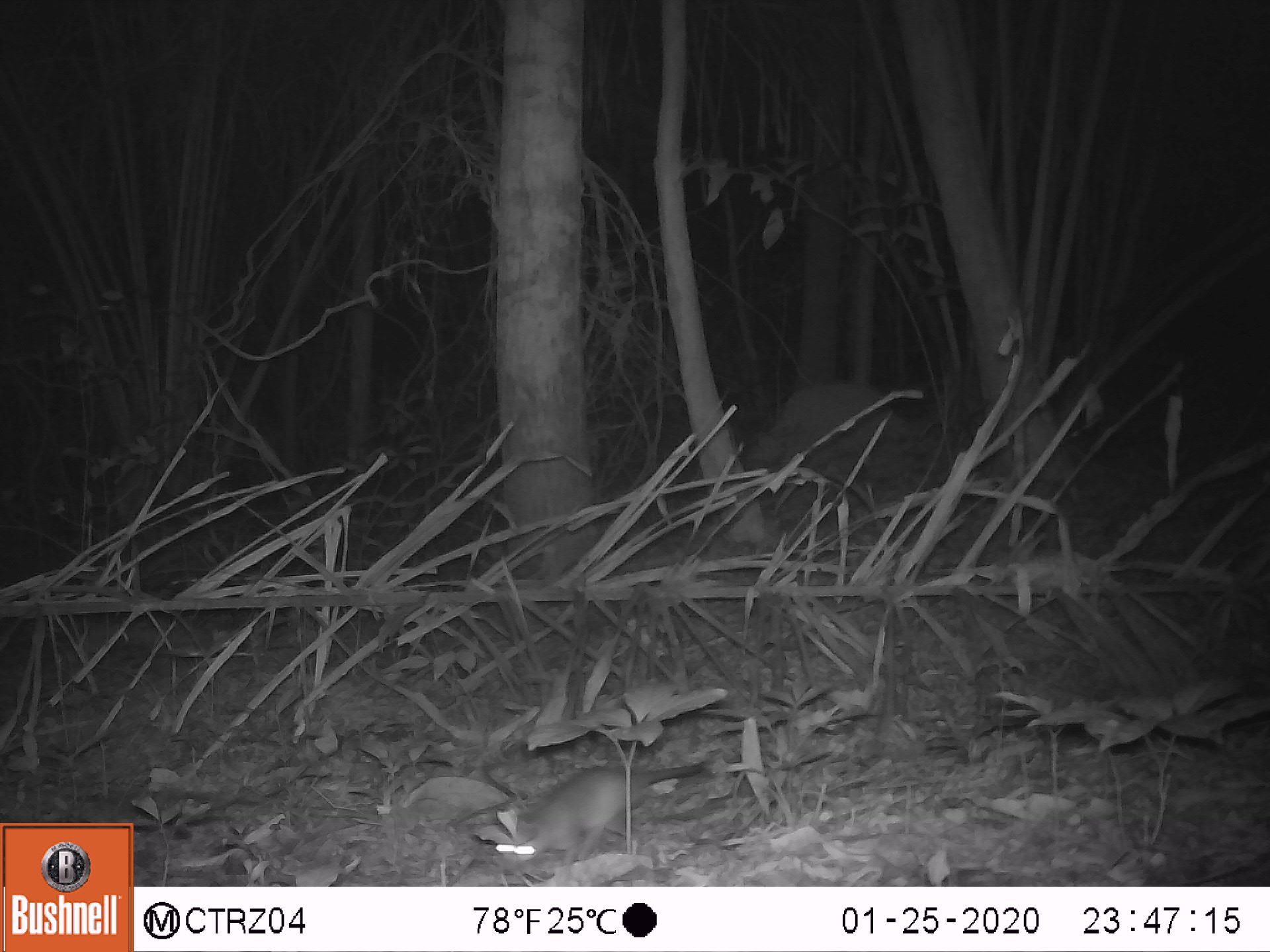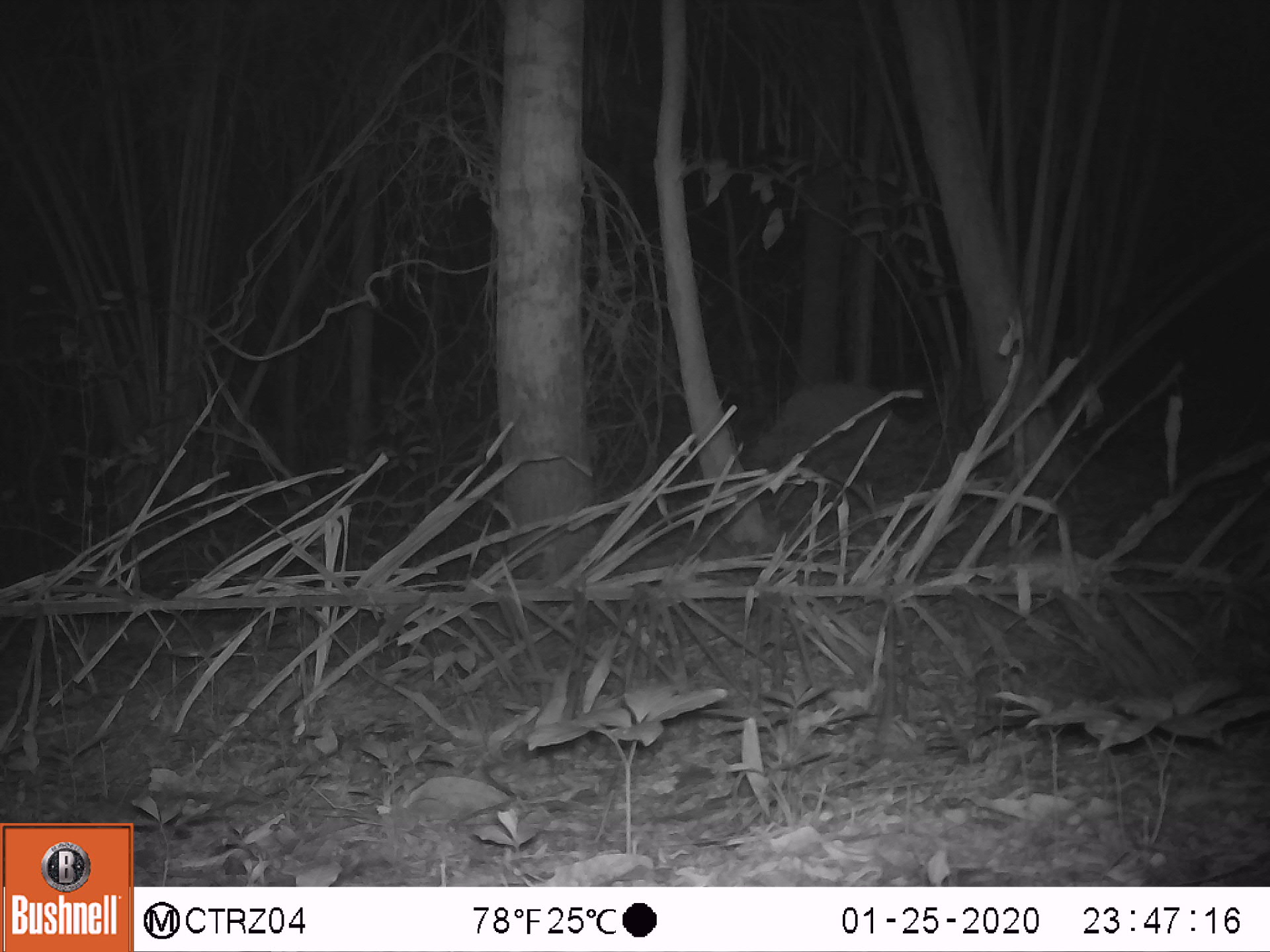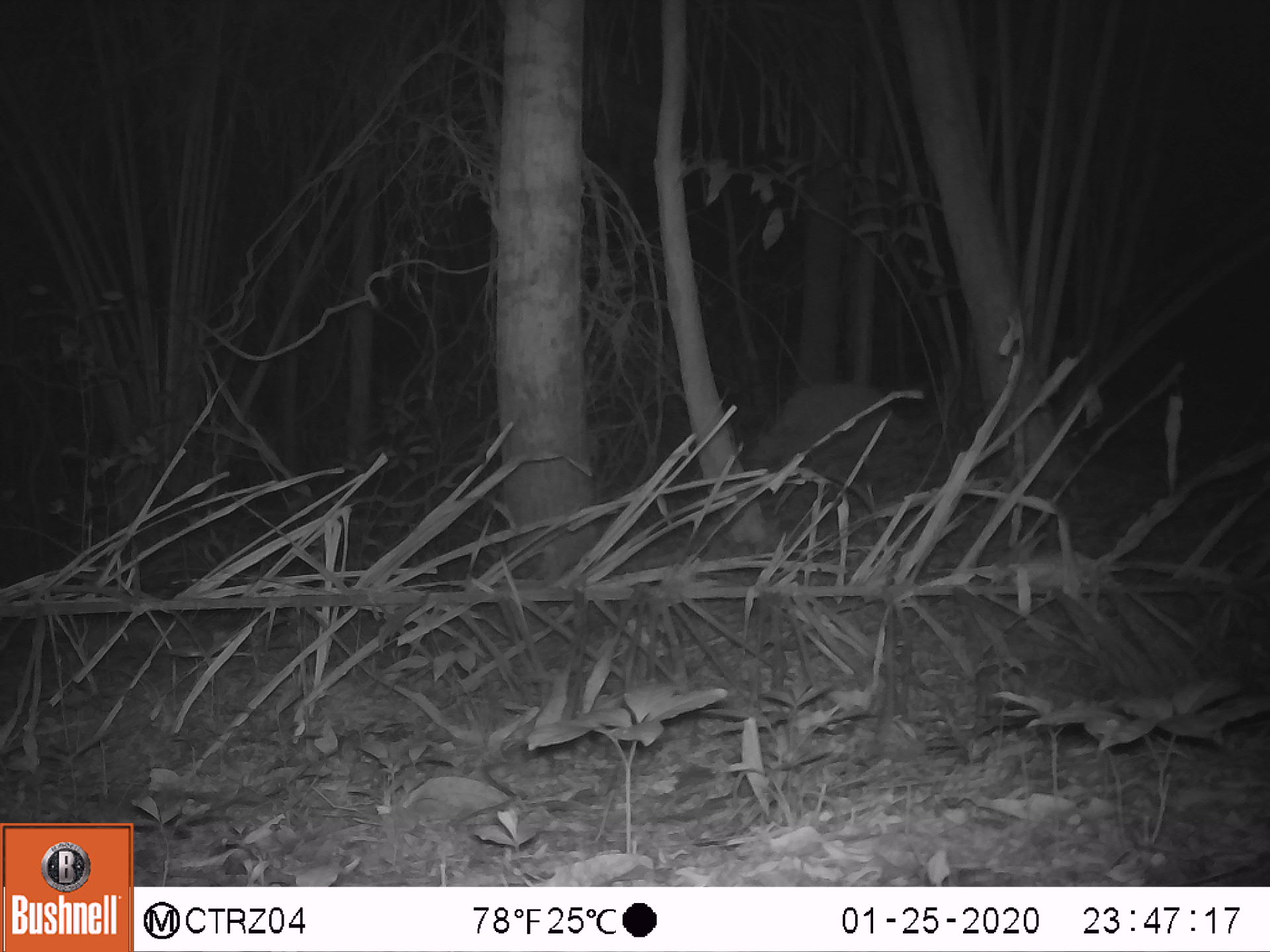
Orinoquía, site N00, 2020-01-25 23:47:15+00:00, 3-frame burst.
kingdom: Animalia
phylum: Chordata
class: Mammalia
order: Rodentia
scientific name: Rodentia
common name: rodent